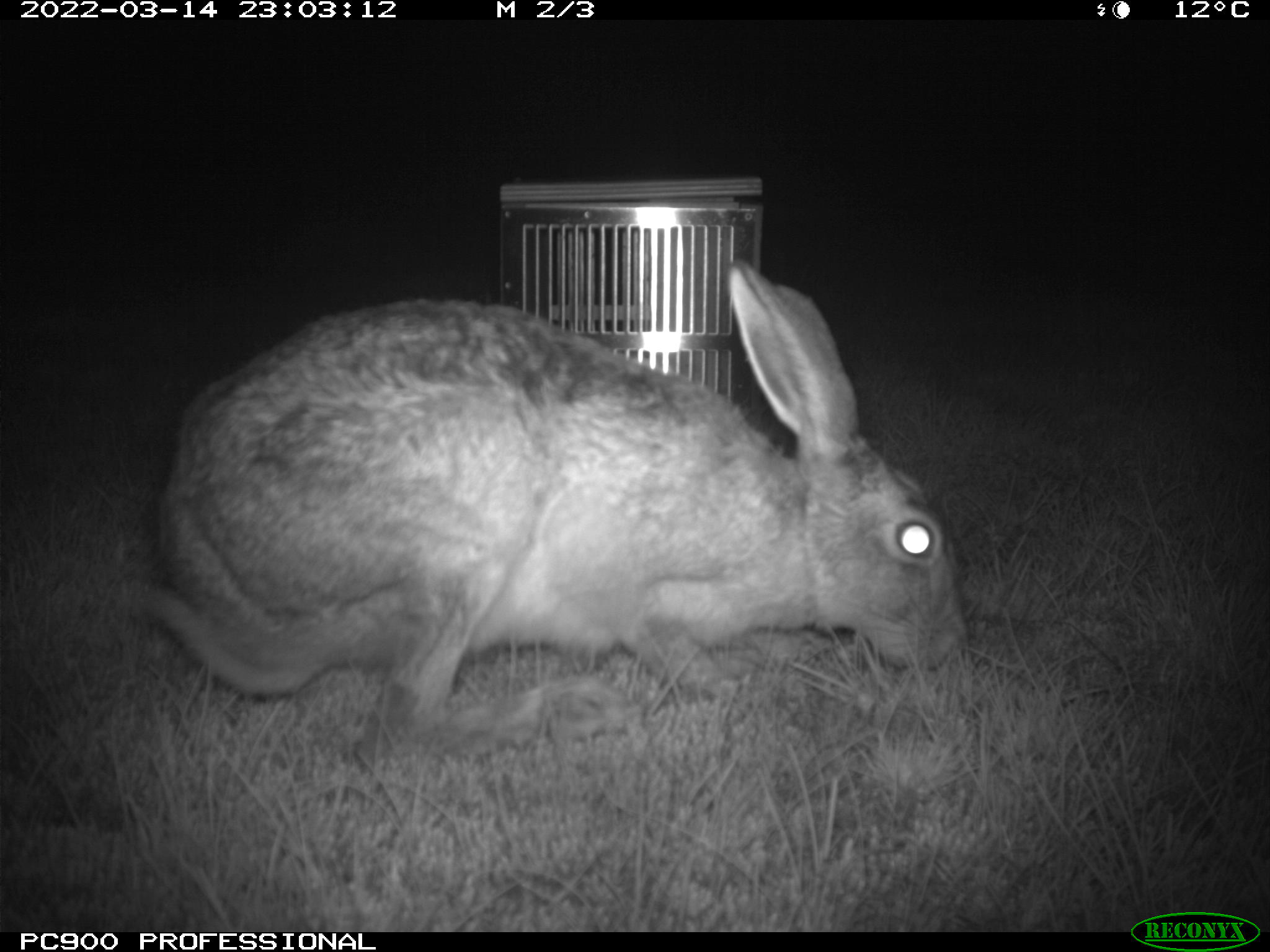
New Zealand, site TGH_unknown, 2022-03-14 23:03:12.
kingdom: Animalia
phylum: Chordata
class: Mammalia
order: Lagomorpha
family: Leporidae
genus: Lepus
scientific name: Lepus europaeus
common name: brown hare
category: hare